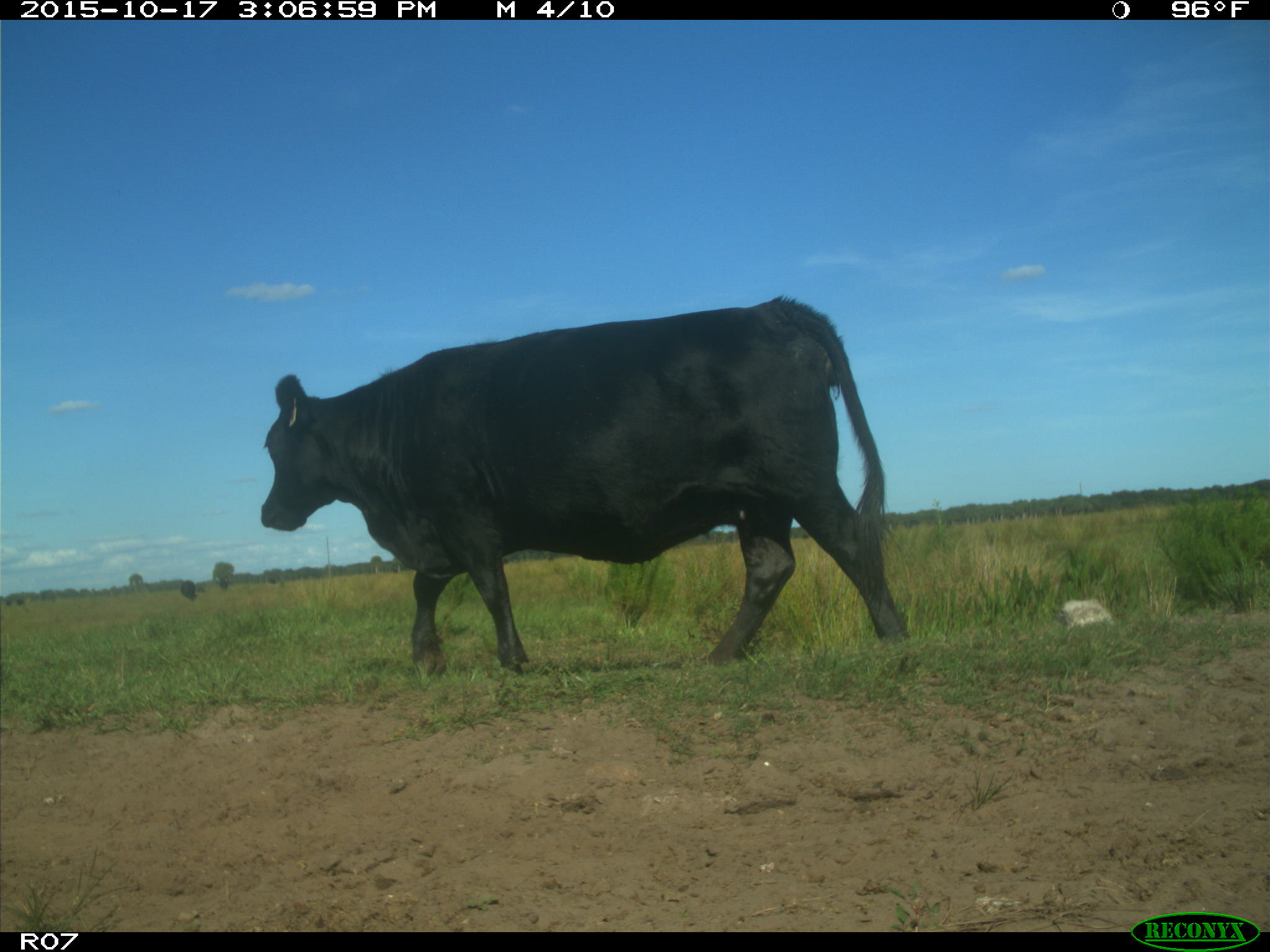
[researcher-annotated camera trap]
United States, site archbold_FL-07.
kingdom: Animalia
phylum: Chordata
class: Mammalia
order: Artiodactyla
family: Bovidae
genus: Bos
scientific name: Bos taurus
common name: domestic cow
Bos taurus (domestic cow).